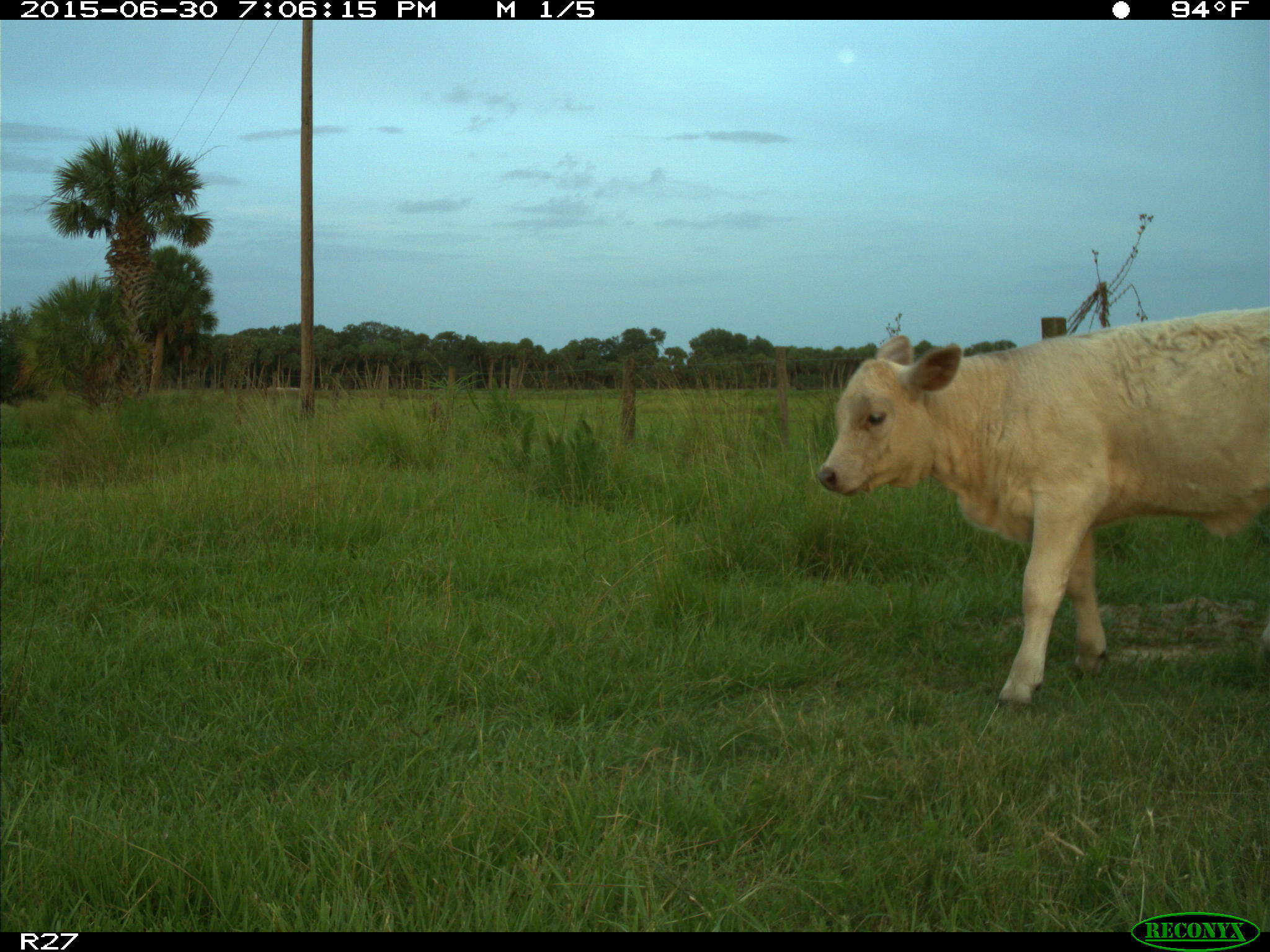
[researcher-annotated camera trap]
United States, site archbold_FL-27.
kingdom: Animalia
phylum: Chordata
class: Mammalia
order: Artiodactyla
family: Bovidae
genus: Bos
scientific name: Bos taurus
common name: domestic cow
Bos taurus (domestic cow).